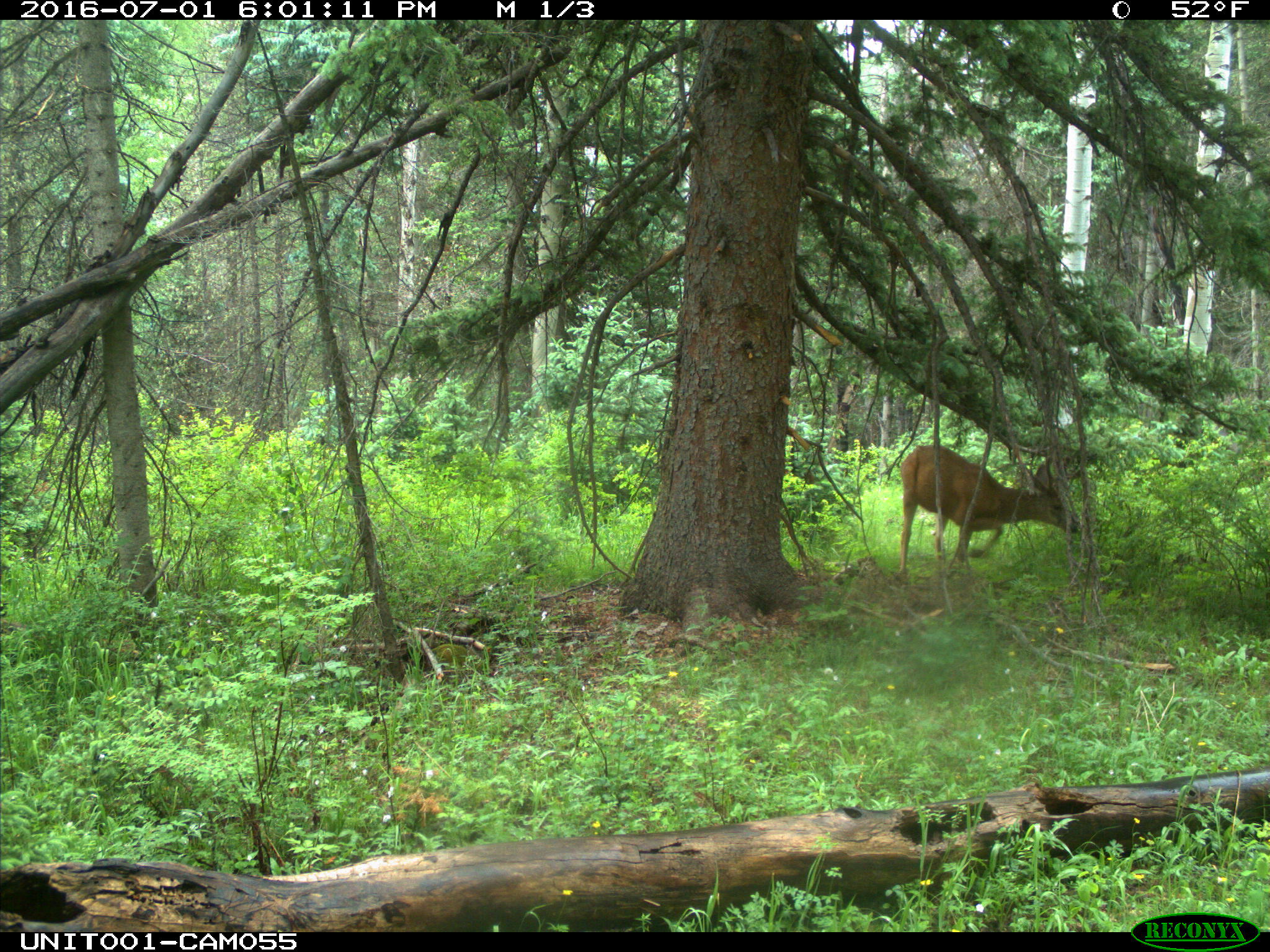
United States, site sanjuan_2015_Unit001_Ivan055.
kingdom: Animalia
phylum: Chordata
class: Mammalia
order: Artiodactyla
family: Cervidae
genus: Odocoileus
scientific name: Odocoileus hemionus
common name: mule deer